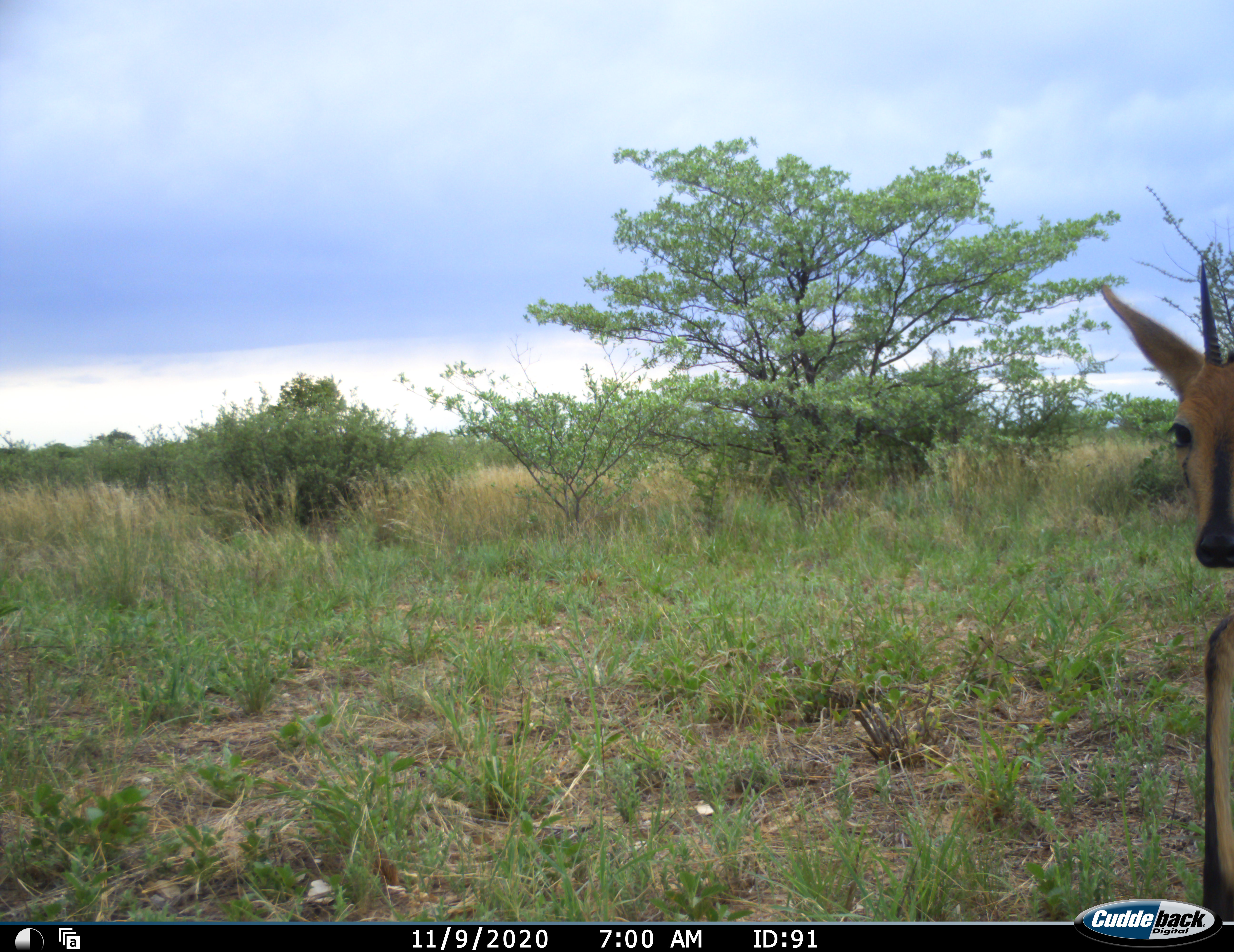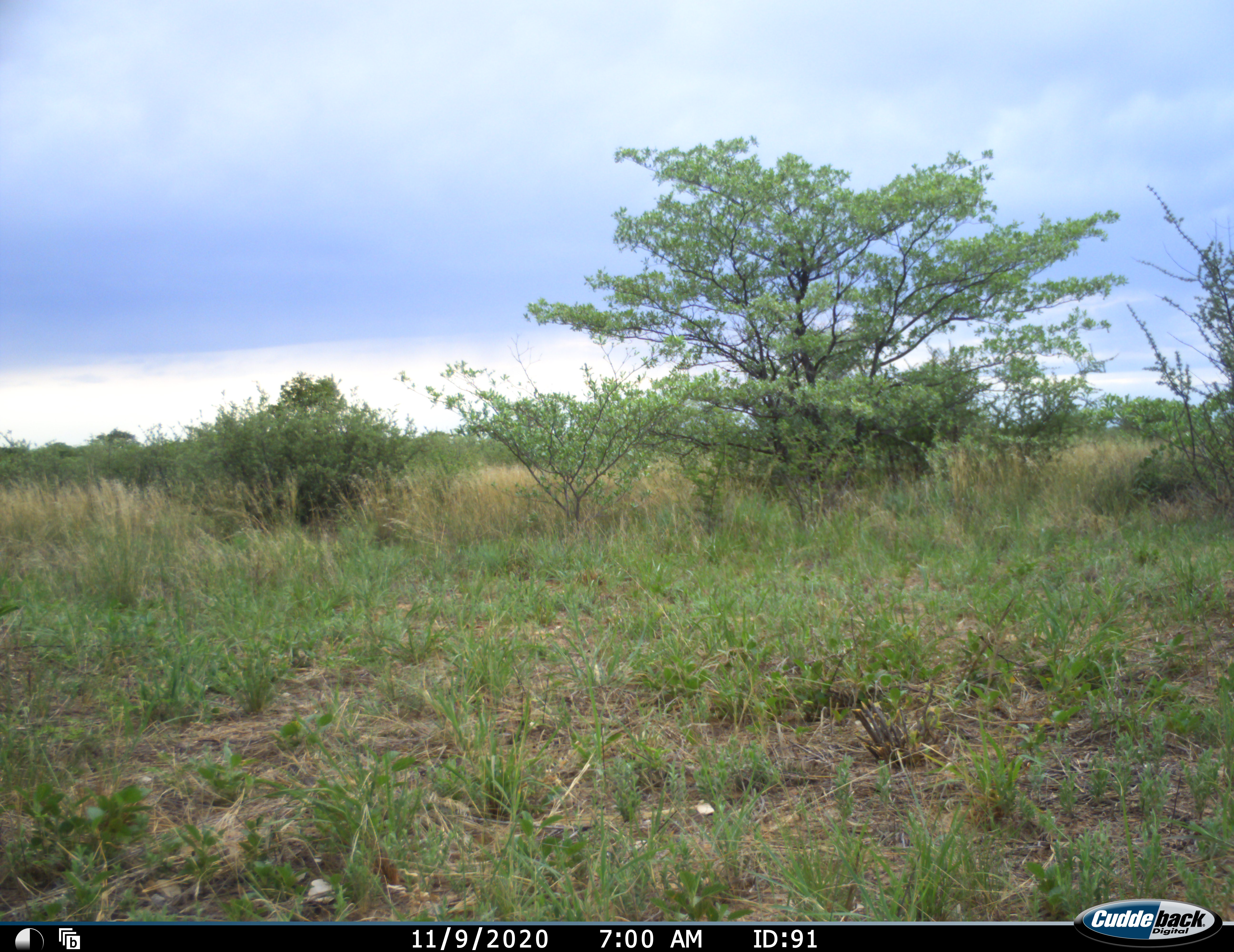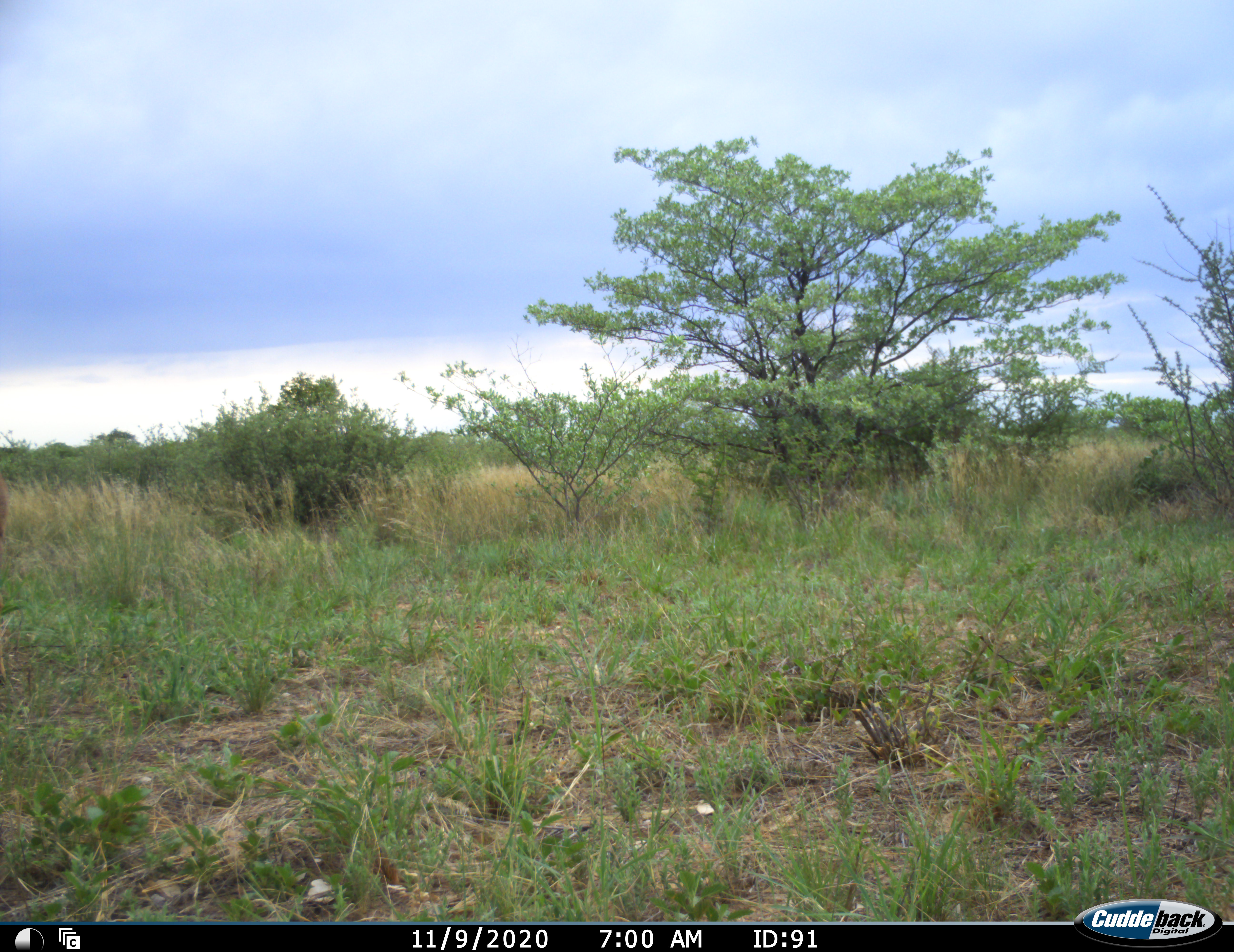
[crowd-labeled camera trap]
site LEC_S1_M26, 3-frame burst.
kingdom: Animalia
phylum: Chordata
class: Mammalia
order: Artiodactyla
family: Bovidae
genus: Sylvicapra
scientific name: Sylvicapra grimmia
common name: common duiker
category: duikercommongrey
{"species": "duikercommongrey (common duiker) (Sylvicapra grimmia)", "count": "1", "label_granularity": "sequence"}